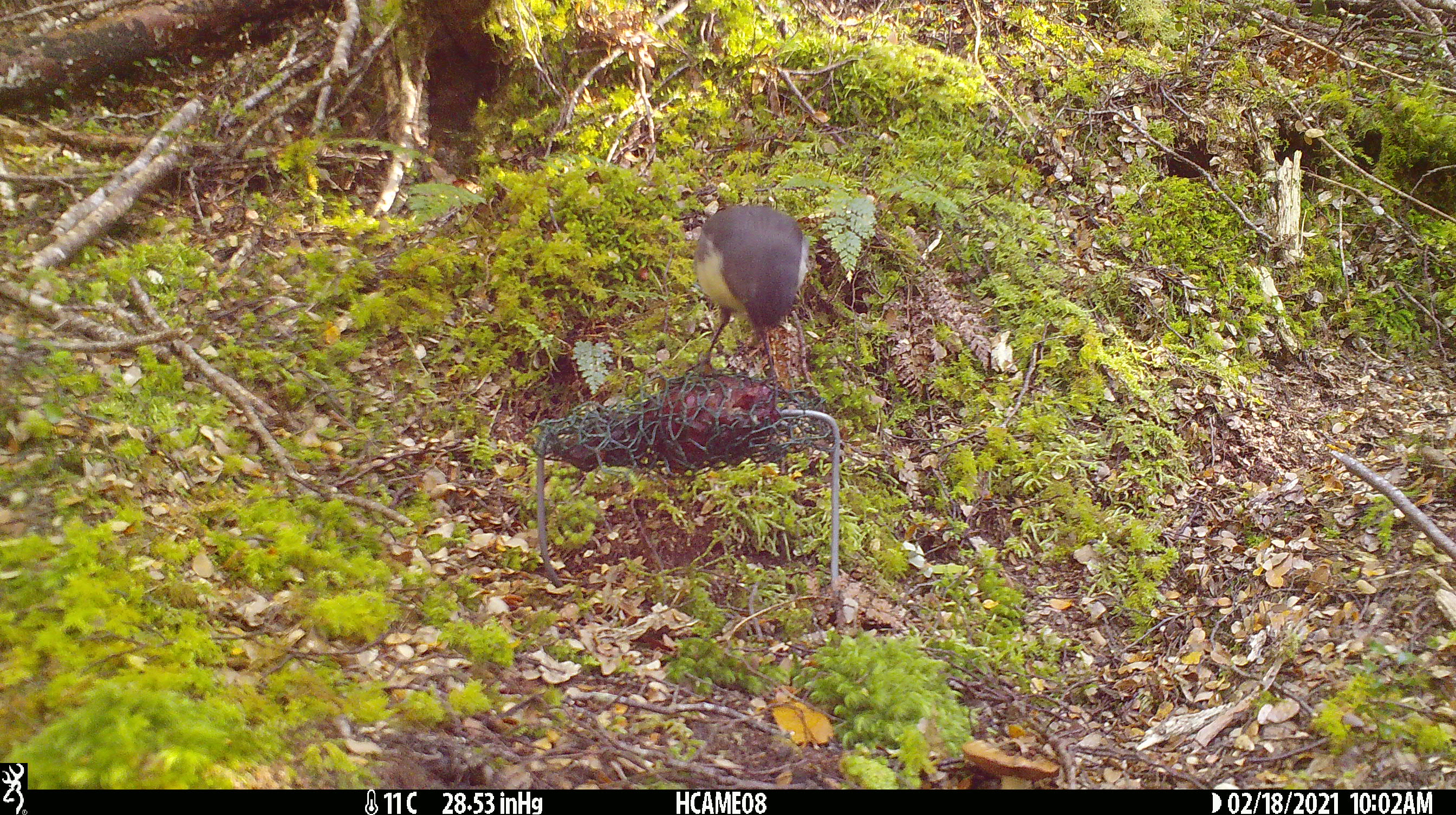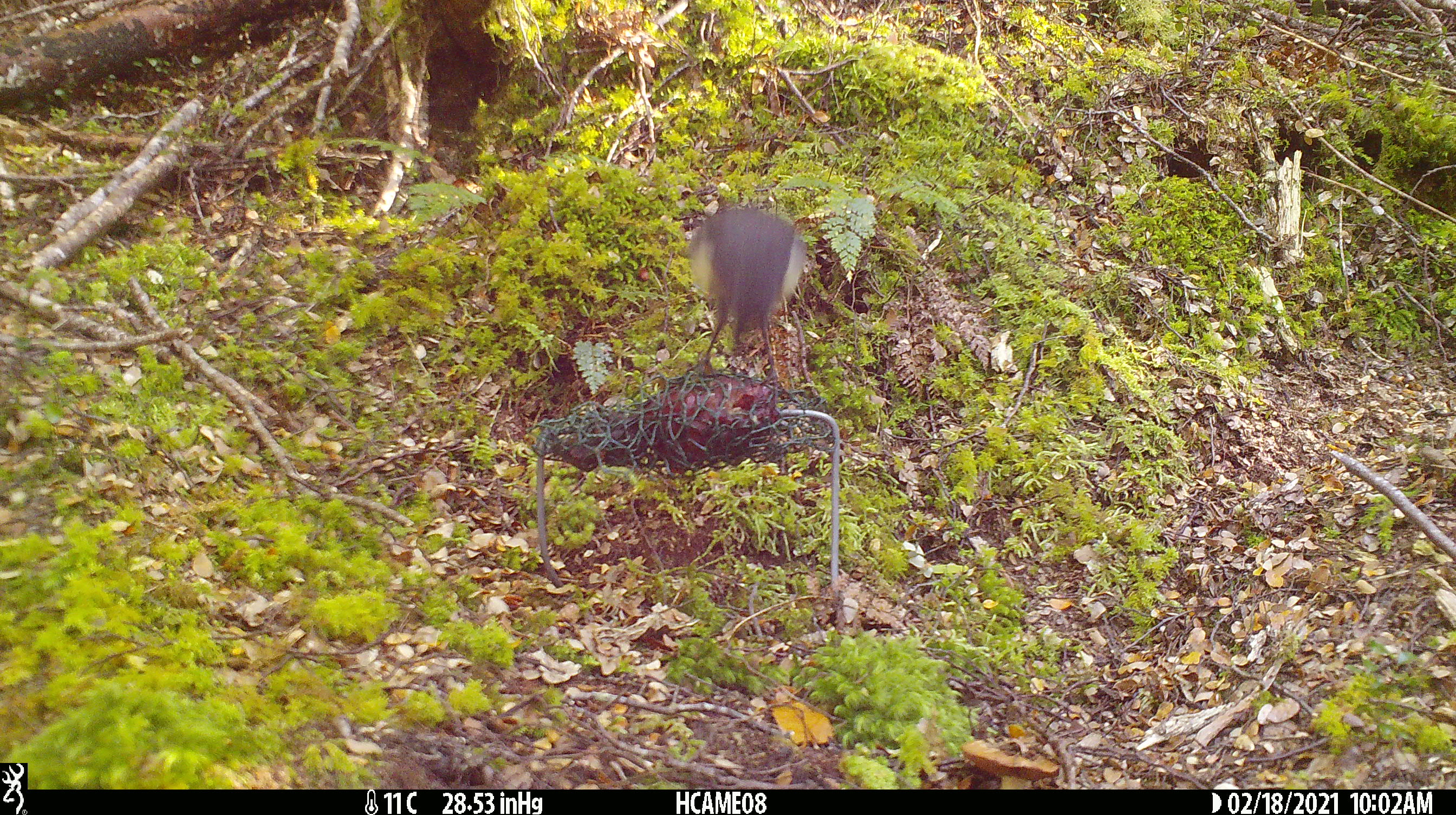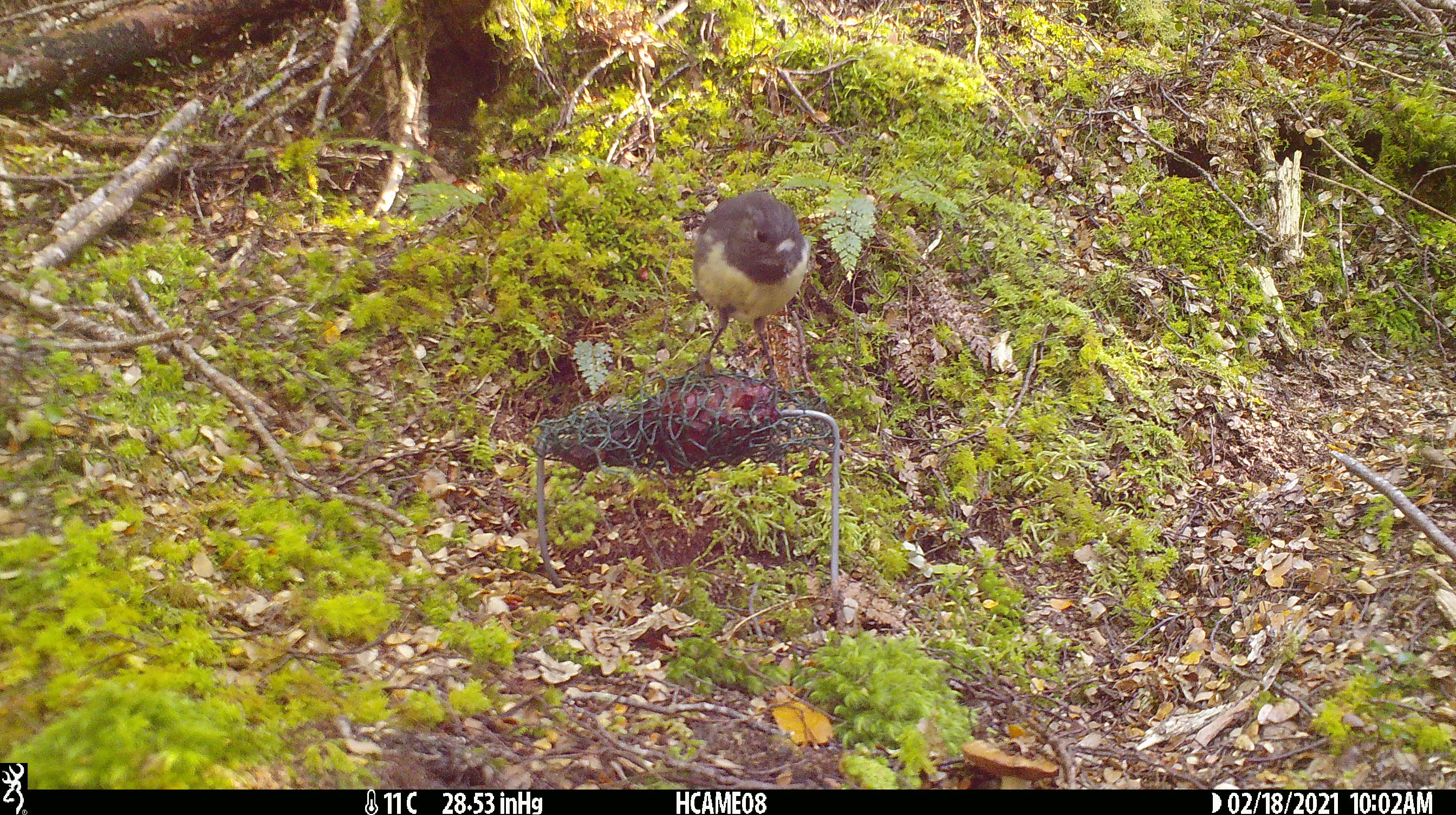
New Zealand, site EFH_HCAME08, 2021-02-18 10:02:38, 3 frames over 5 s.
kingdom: Animalia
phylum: Chordata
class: Aves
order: Passeriformes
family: Petroicidae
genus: Petroica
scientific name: Petroica australis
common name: new zealand robin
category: robin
Robin (new zealand robin) (Petroica australis).